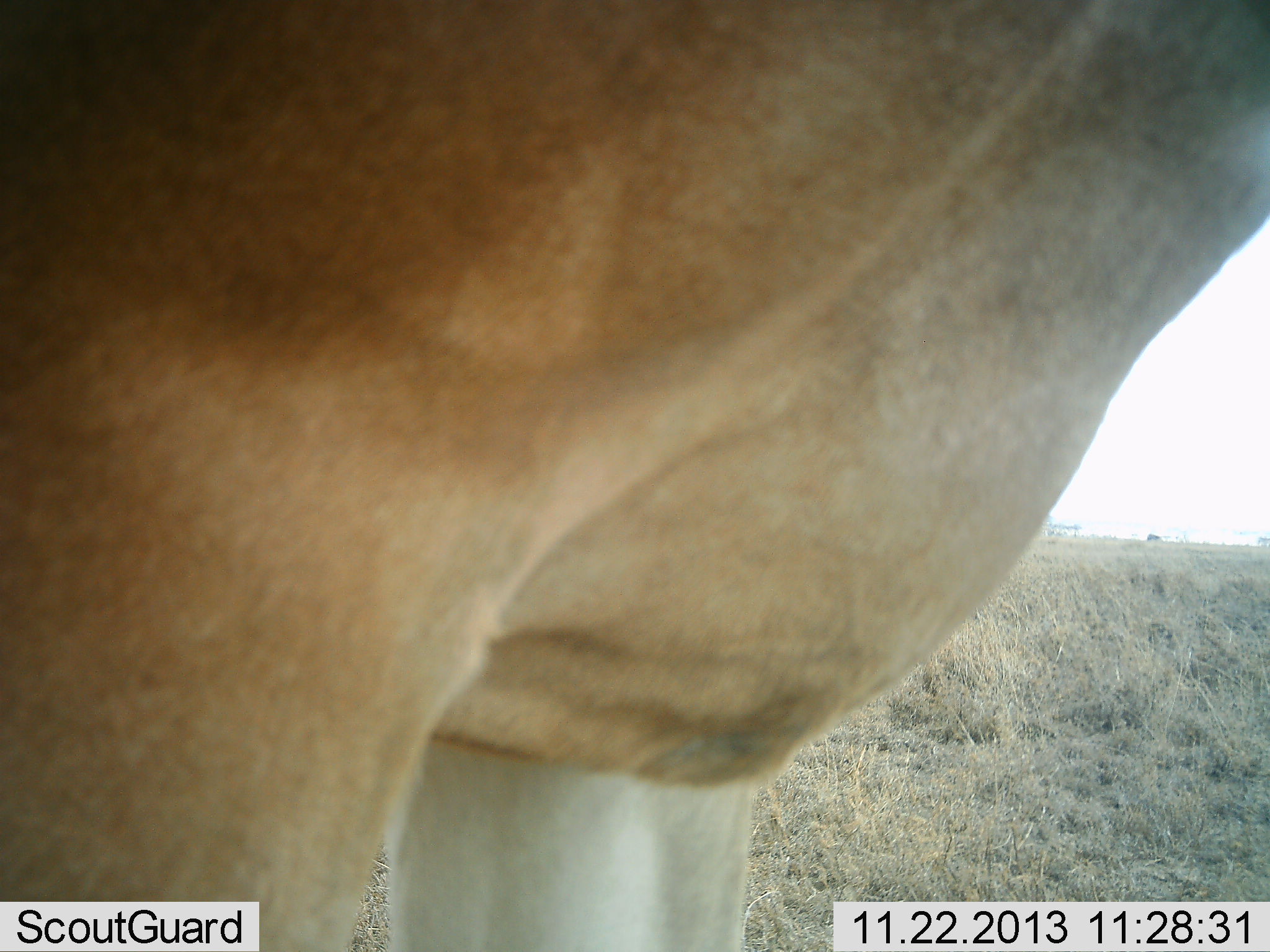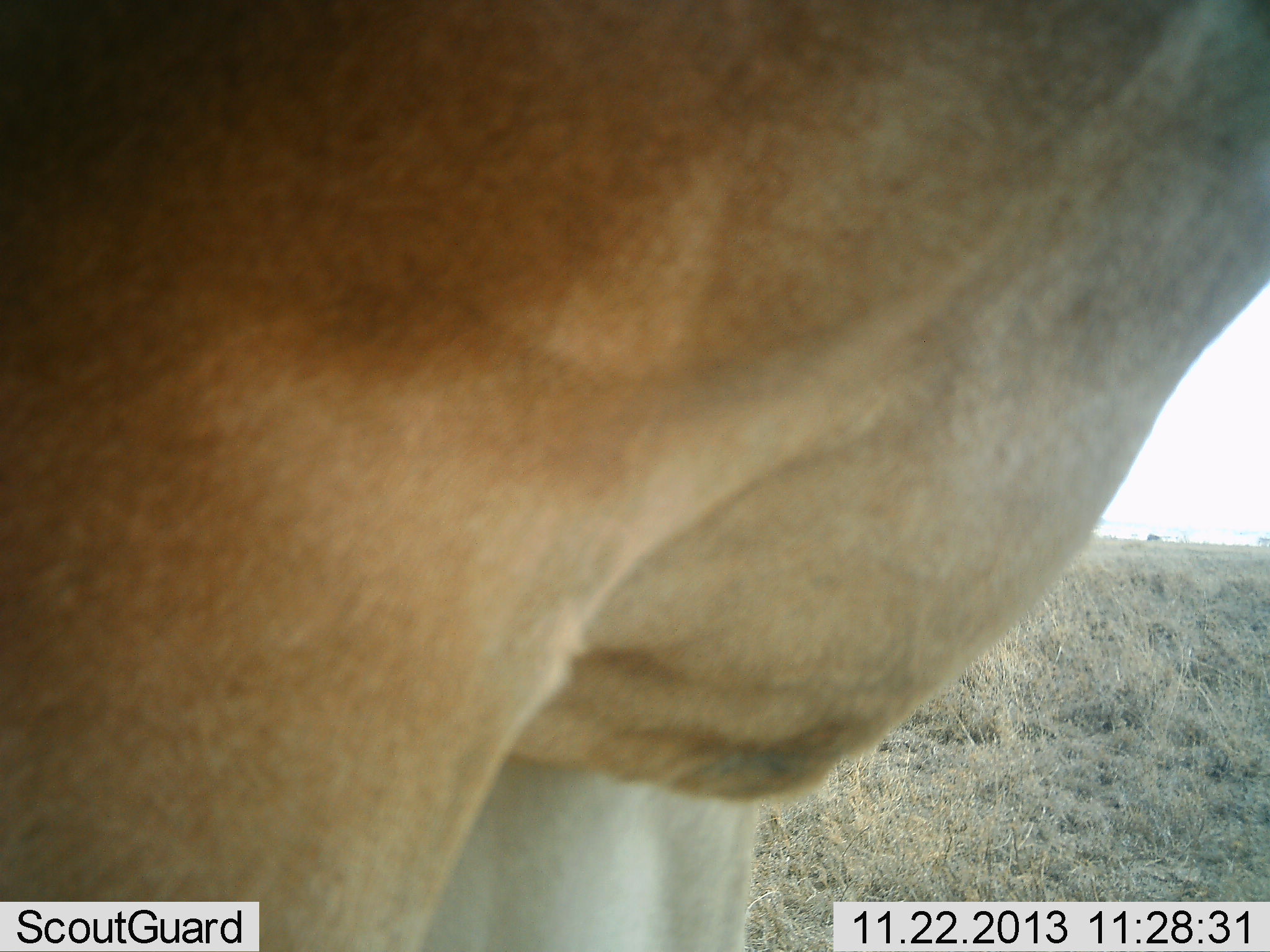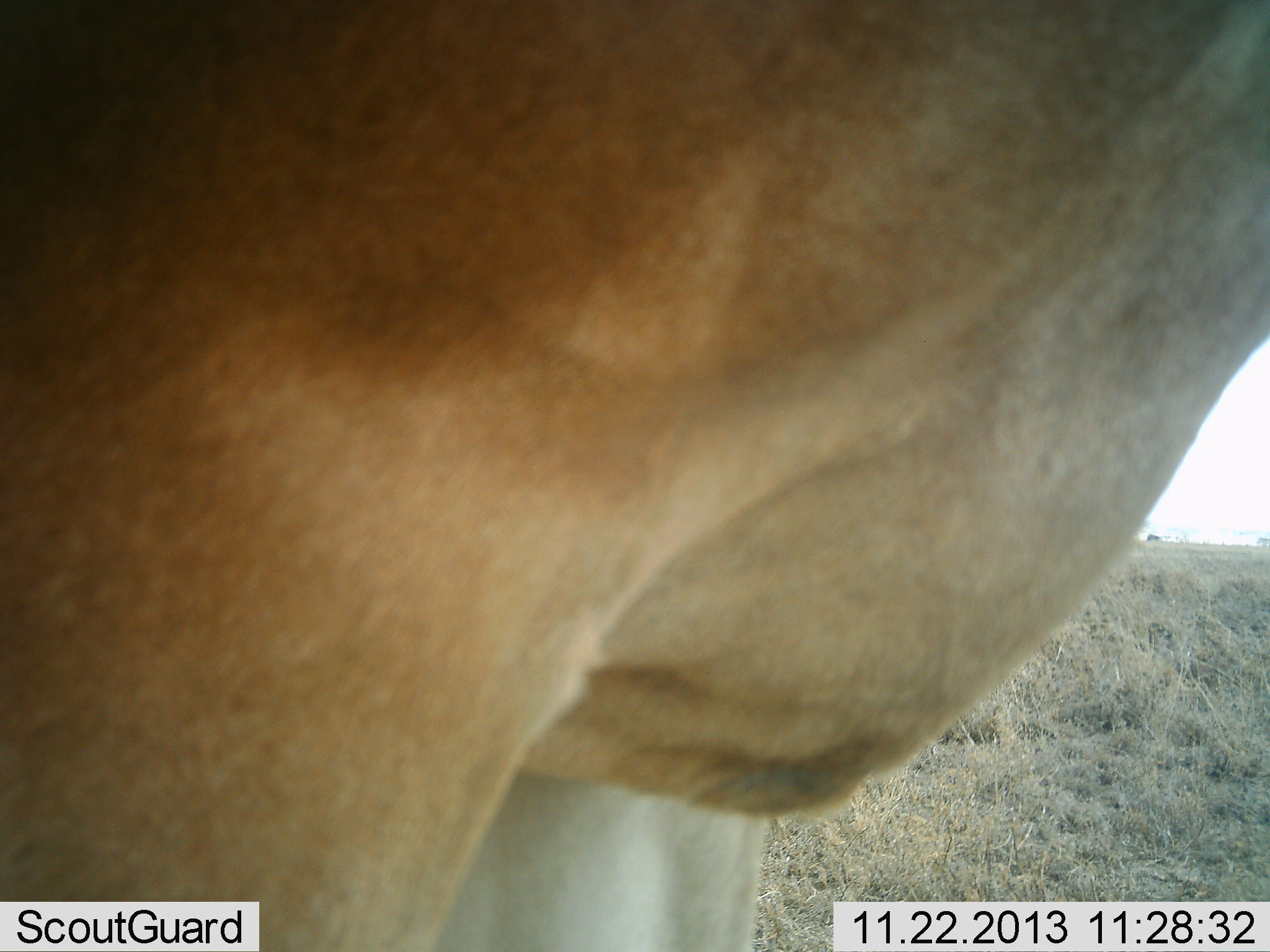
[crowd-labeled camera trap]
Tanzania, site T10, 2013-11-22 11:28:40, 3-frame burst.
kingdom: Animalia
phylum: Chordata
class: Mammalia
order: Artiodactyla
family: Bovidae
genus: Alcelaphus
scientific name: Alcelaphus buselaphus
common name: hartebeest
Hartebeest (Alcelaphus buselaphus), count 1. Behavior (volunteer vote fractions): standing 100%, resting 0%, moving 0%, interacting 0%. Young present (vote fraction): 0%. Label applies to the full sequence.